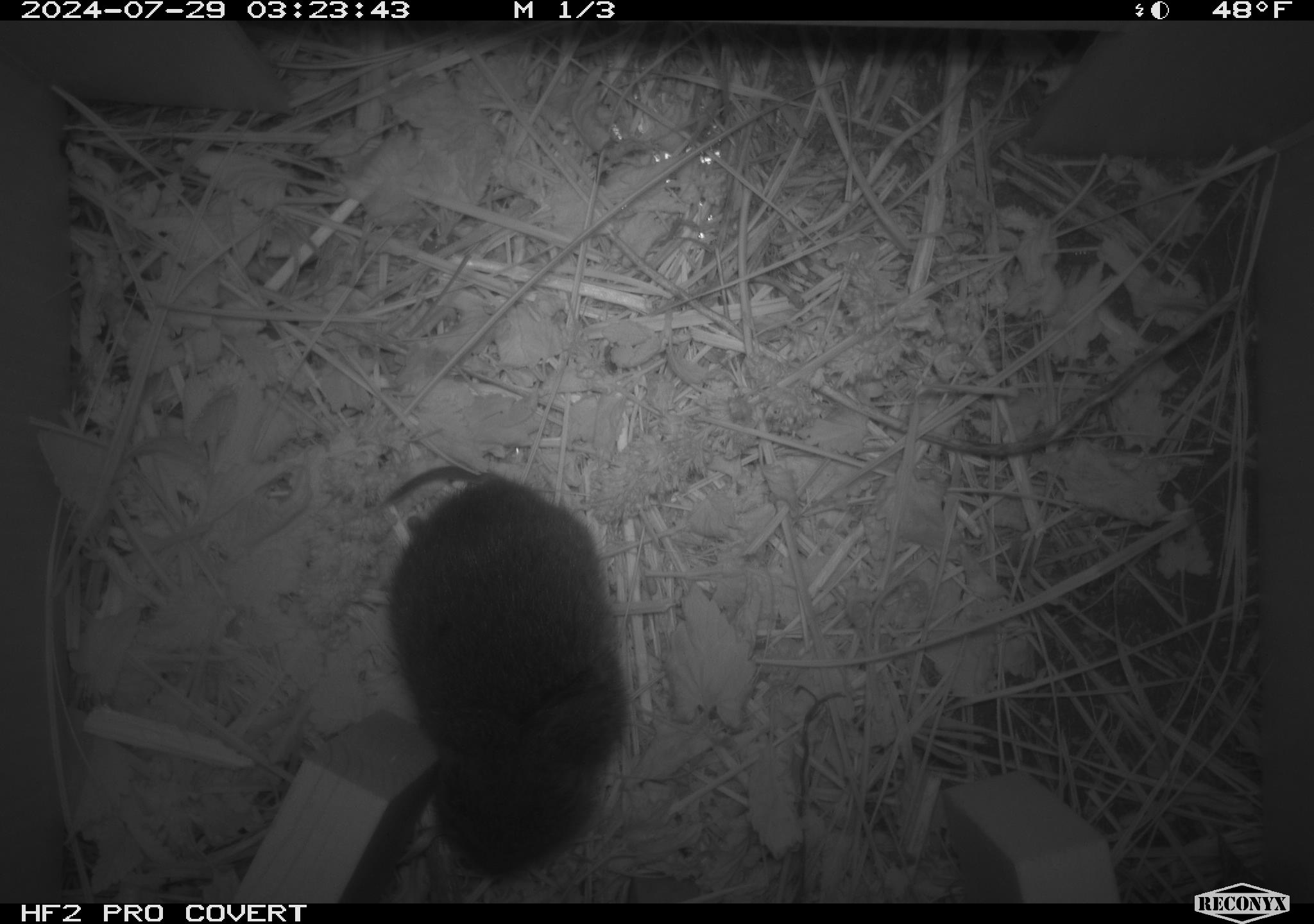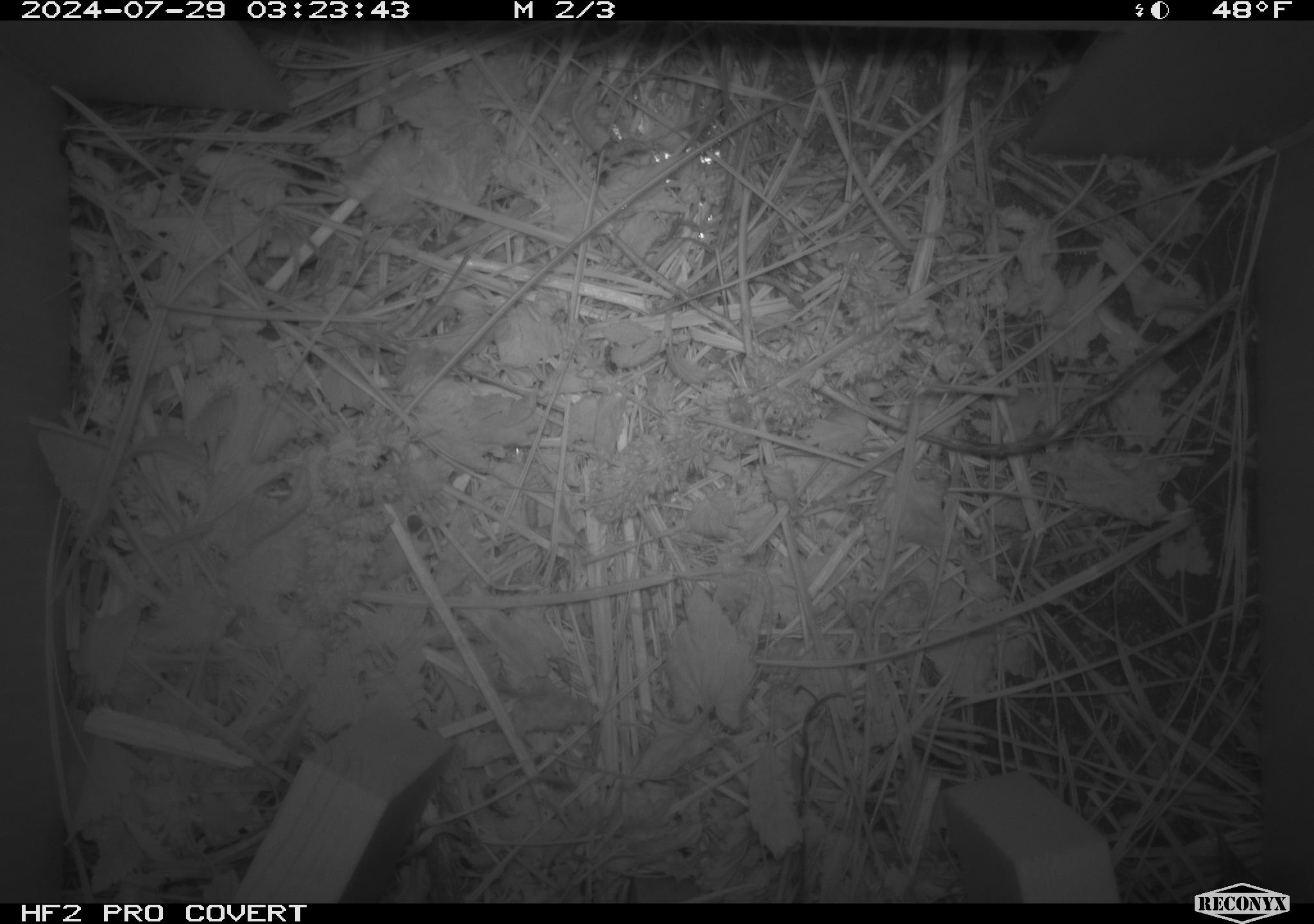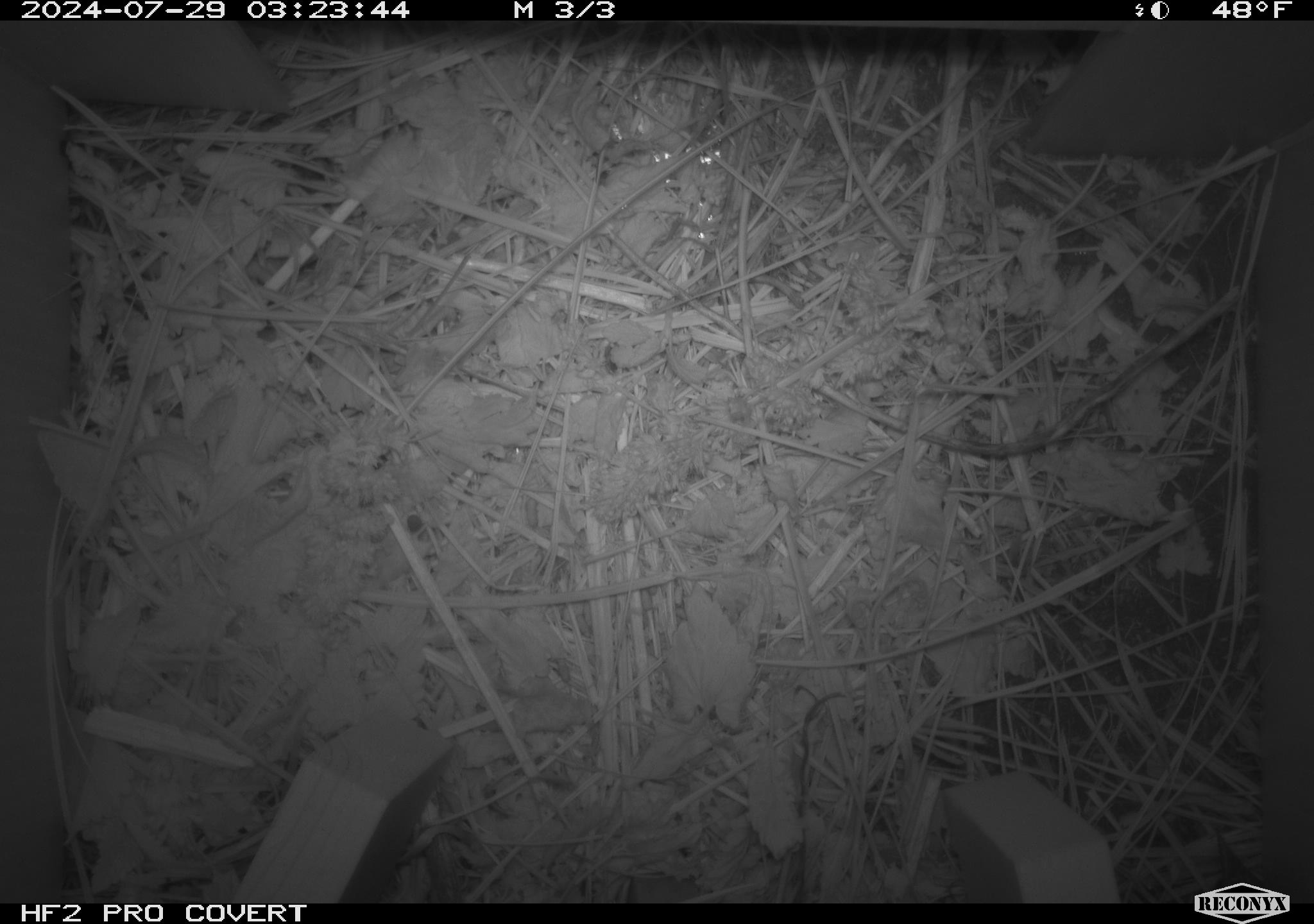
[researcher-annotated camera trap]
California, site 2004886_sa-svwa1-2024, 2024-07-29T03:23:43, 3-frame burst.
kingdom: Animalia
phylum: Chordata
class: Mammalia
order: Rodentia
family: Cricetidae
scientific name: Arvicolinae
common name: voles, lemmings, and muskrats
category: arvicolinae subfamily